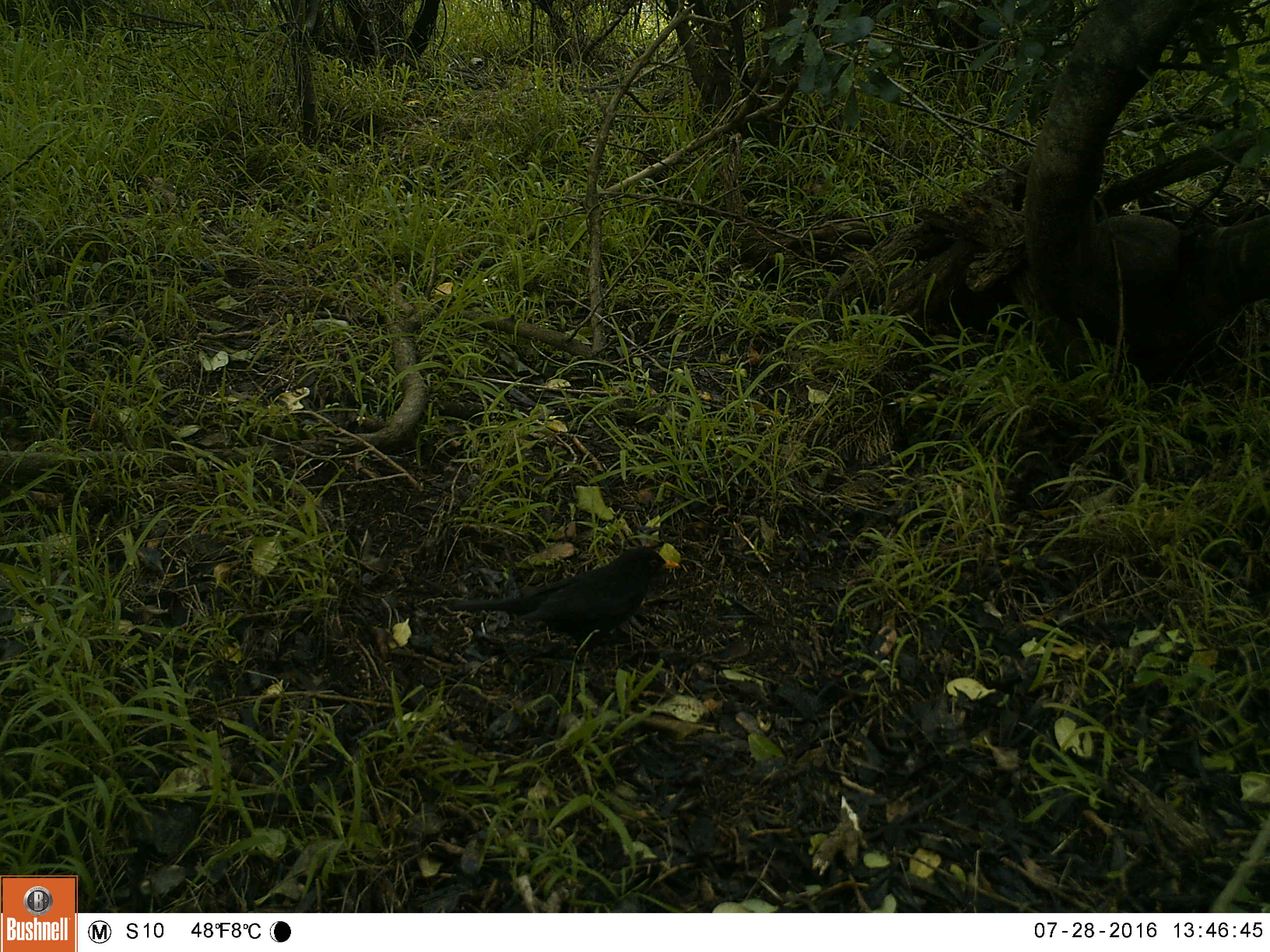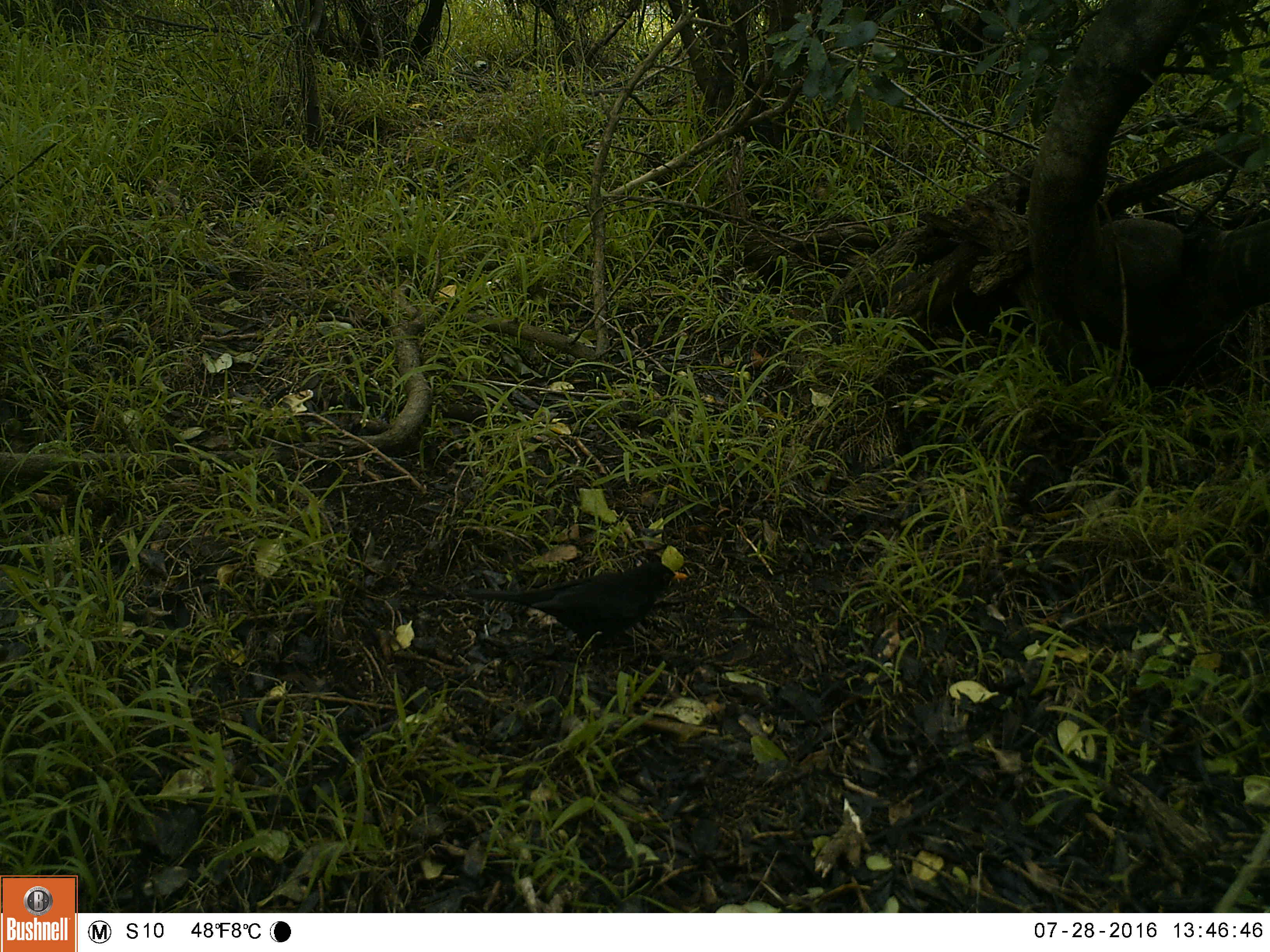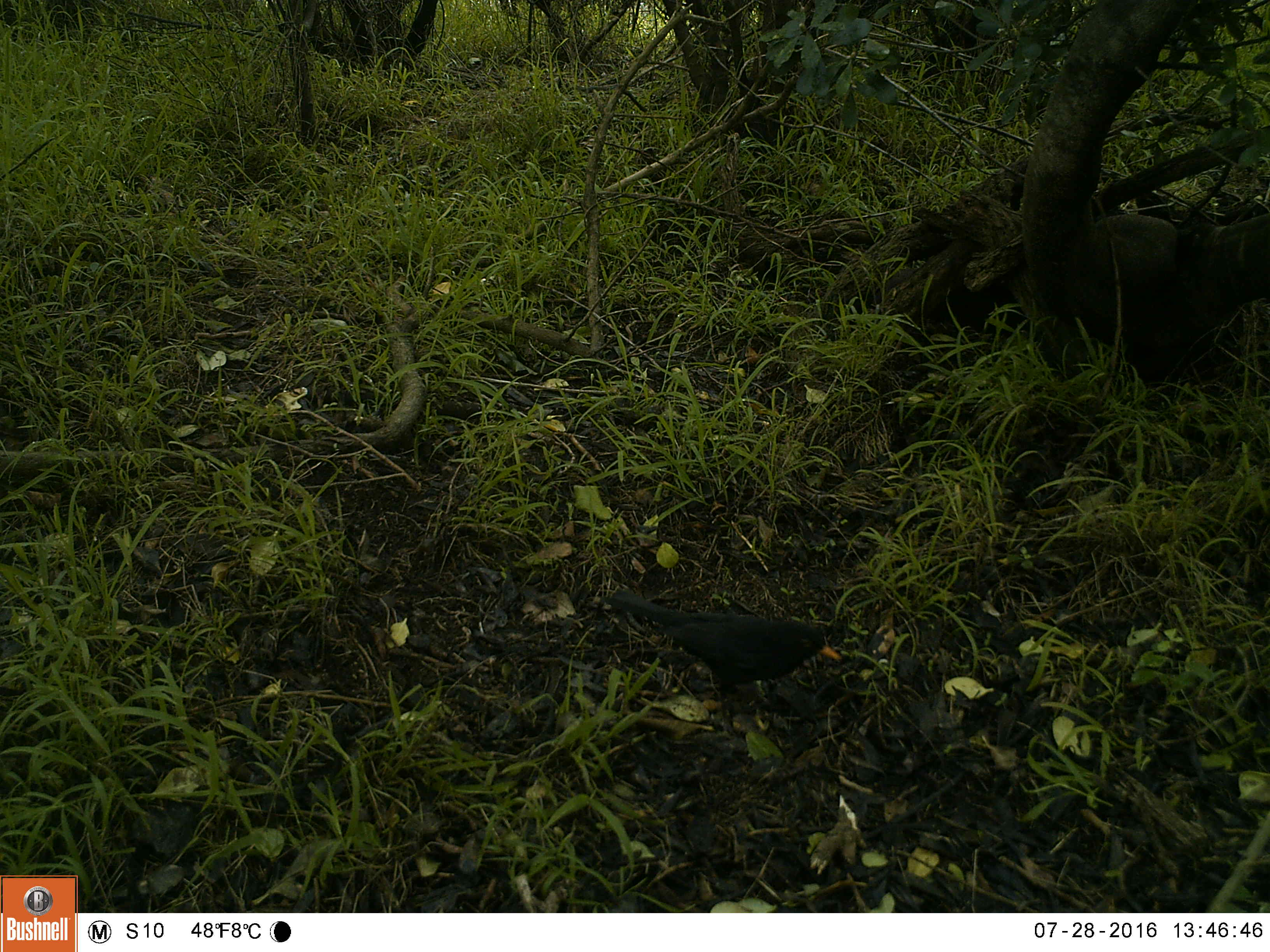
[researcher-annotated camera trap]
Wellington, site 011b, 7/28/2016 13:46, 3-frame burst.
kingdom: Animalia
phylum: Chordata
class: Aves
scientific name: Aves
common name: bird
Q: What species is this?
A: Bird (Aves).